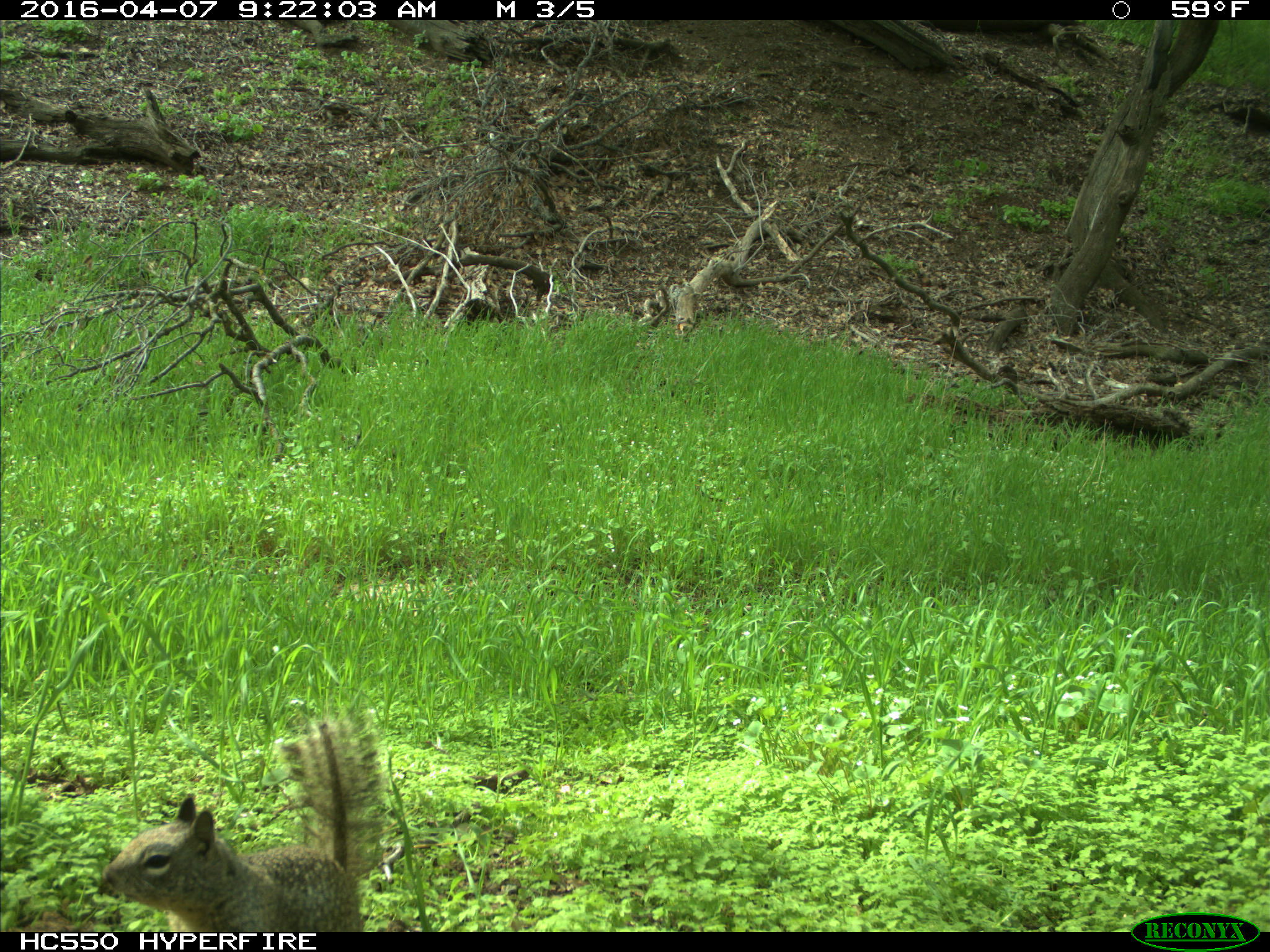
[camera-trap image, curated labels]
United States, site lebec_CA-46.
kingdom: Animalia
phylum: Chordata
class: Mammalia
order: Rodentia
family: Sciuridae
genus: Otospermophilus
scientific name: Otospermophilus beecheyi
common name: california ground squirrel